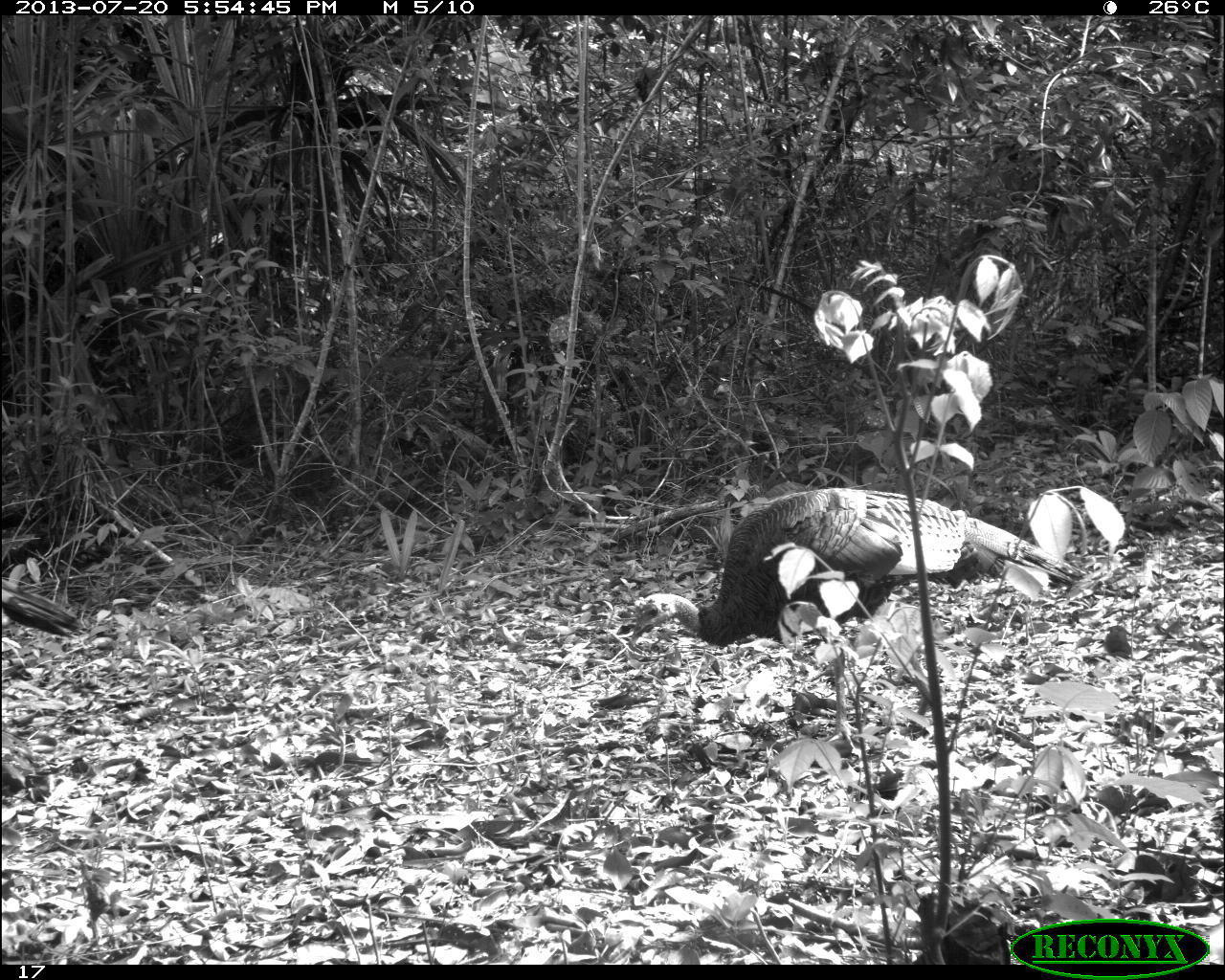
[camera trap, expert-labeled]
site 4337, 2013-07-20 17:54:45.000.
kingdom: Animalia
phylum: Chordata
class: Aves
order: Galliformes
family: Phasianidae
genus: Meleagris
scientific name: Meleagris ocellata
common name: ocellated turkey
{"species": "Meleagris ocellata (ocellated turkey)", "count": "2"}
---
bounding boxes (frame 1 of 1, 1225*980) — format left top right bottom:
meleagris ocellata: 629 488 1085 758; 1 574 88 642